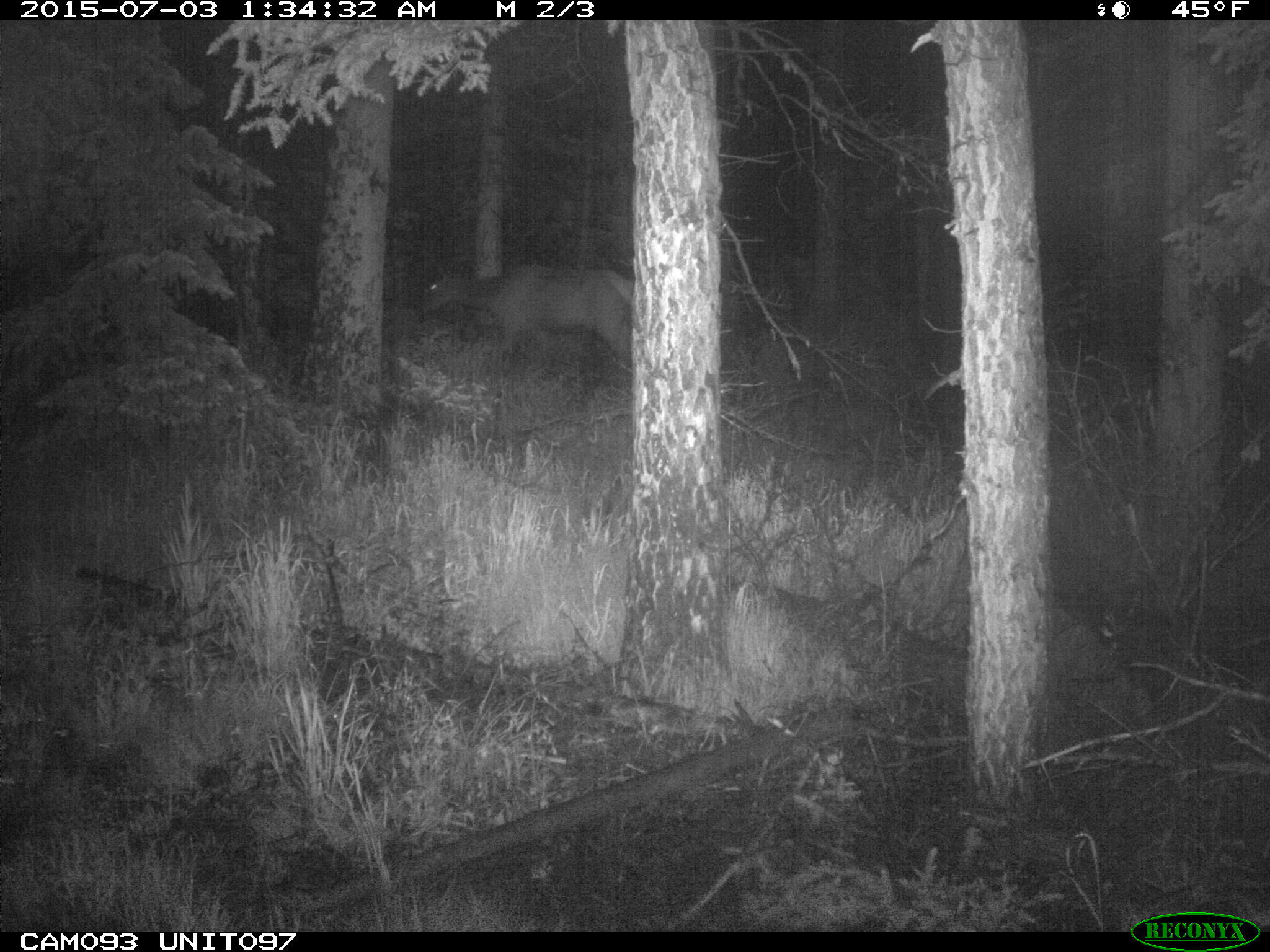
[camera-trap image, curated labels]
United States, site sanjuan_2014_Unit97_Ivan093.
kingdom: Animalia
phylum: Chordata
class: Mammalia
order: Artiodactyla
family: Cervidae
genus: Cervus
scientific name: Cervus elaphus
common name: red deer